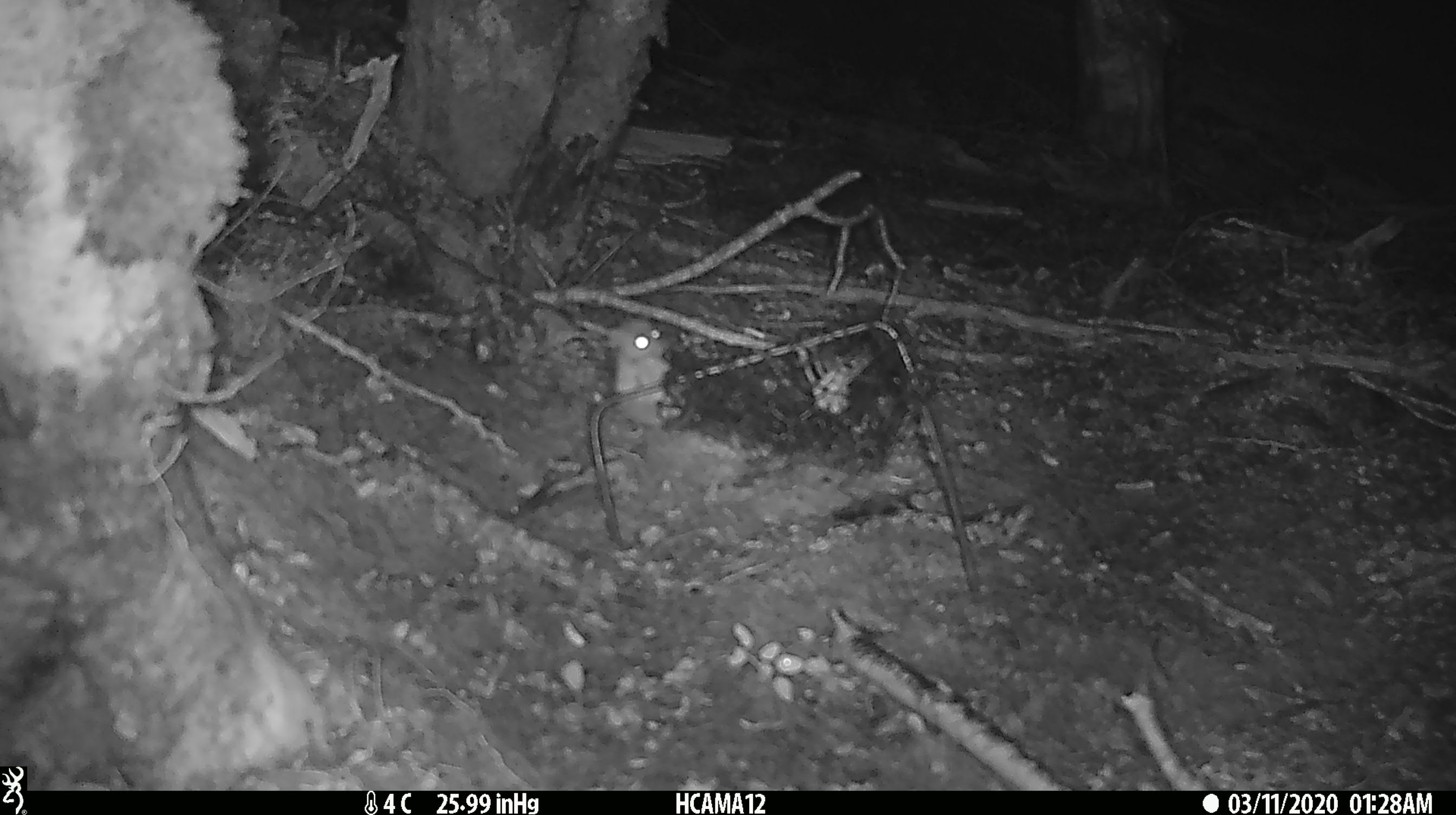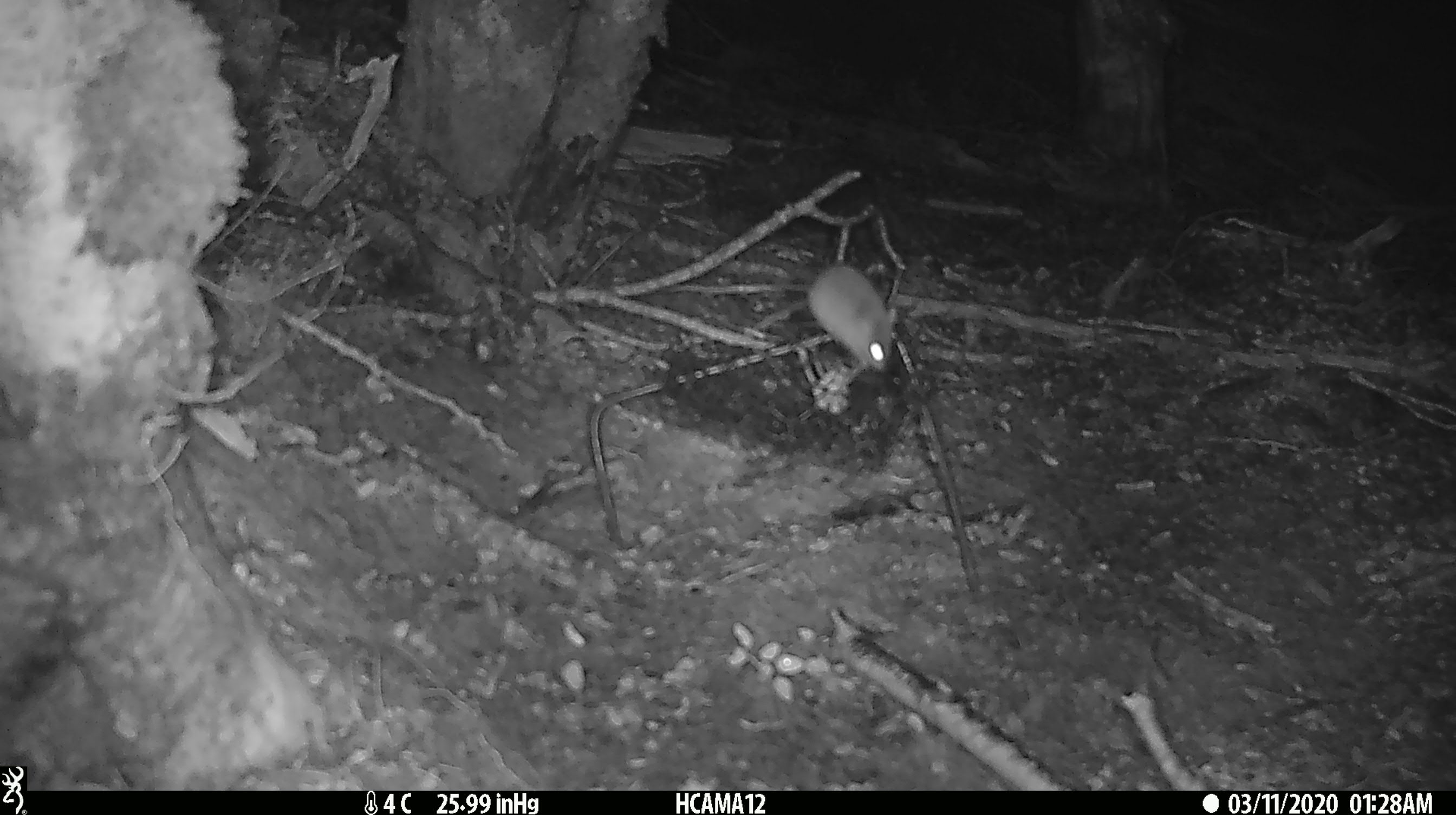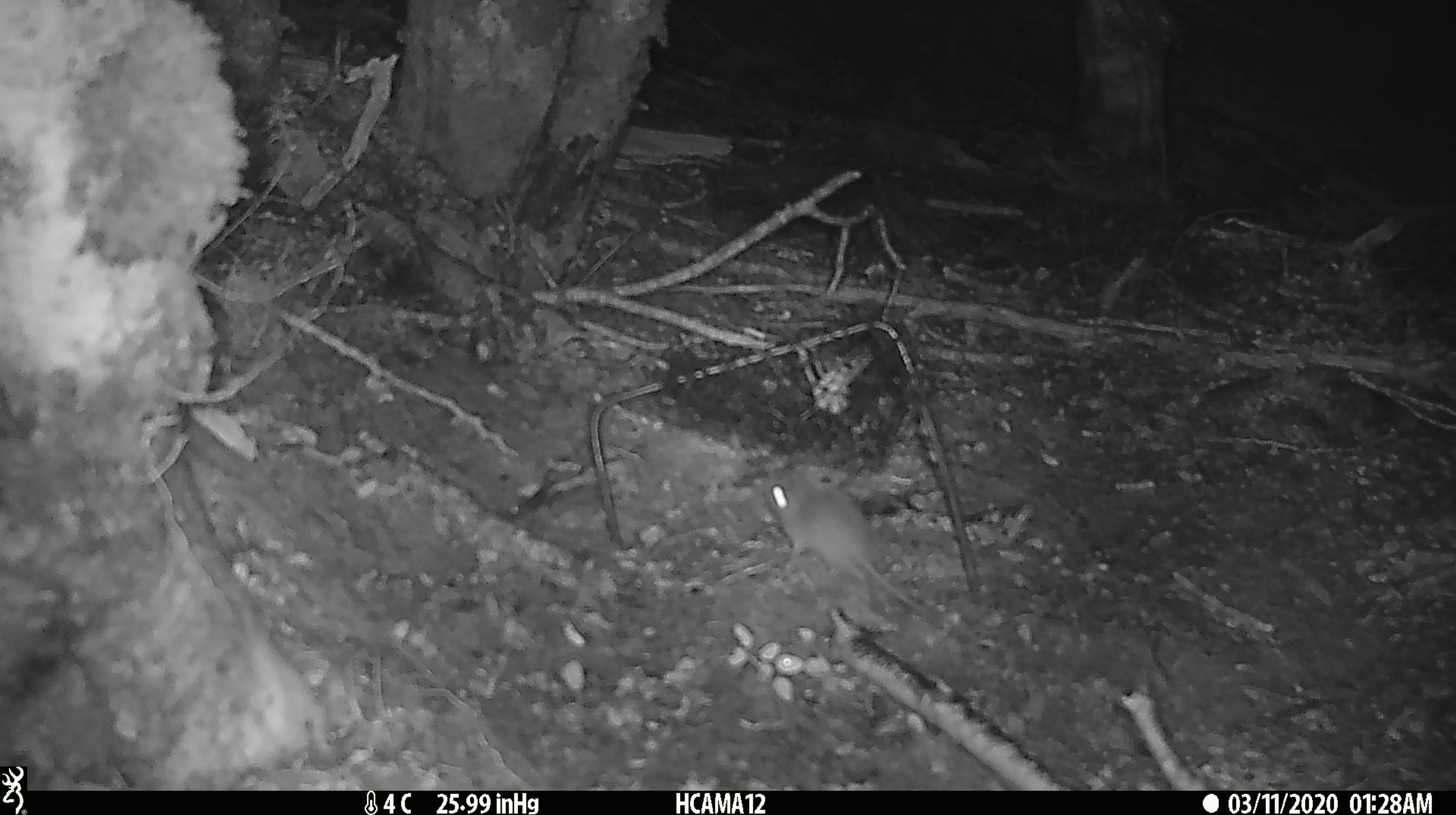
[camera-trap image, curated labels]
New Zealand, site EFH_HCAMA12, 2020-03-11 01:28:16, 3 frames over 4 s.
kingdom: Animalia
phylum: Chordata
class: Mammalia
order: Rodentia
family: Muridae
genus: Mus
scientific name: Mus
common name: mouse